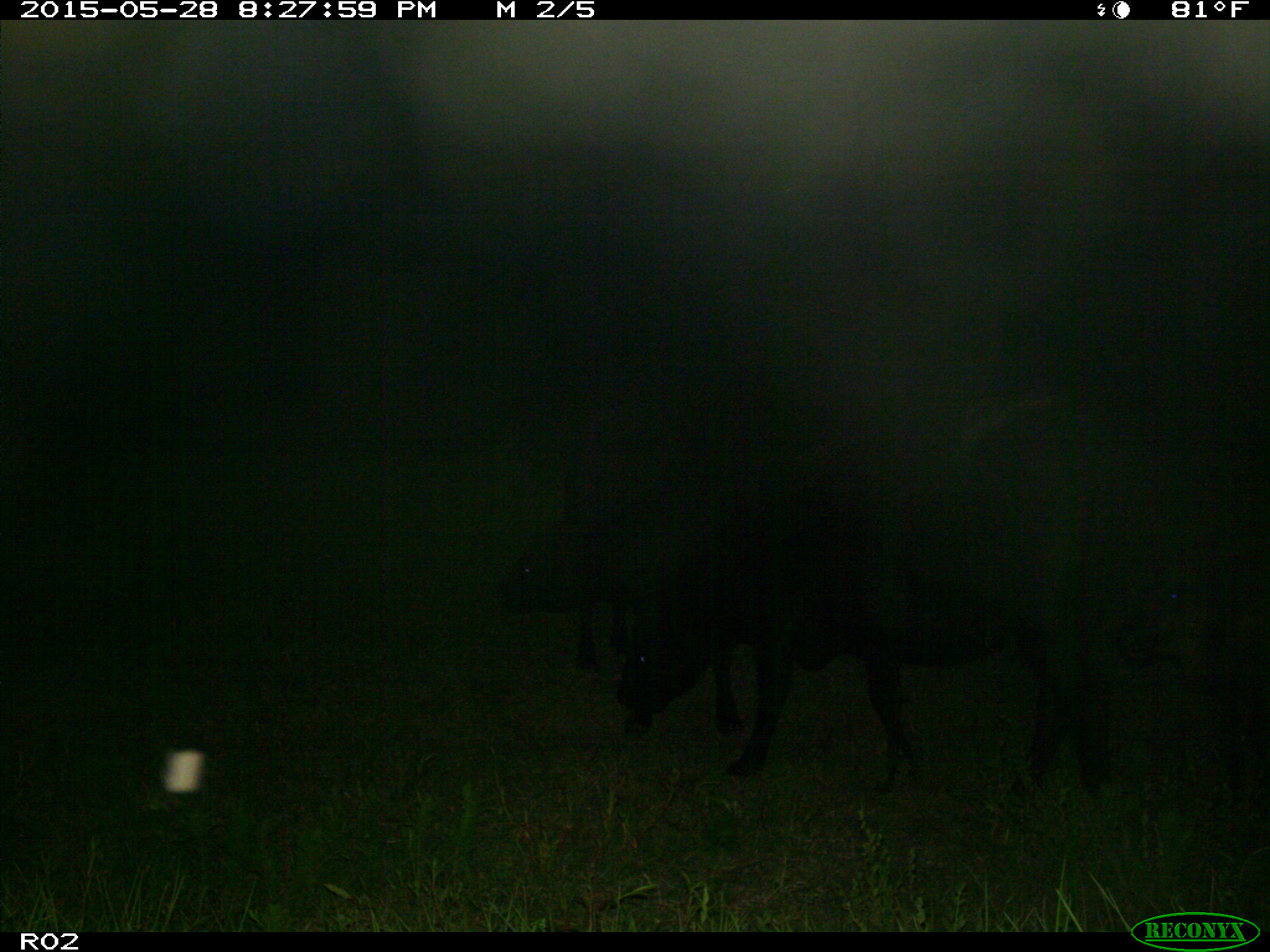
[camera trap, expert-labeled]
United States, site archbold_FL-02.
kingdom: Animalia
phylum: Chordata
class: Mammalia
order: Artiodactyla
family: Bovidae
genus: Bos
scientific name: Bos taurus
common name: domestic cow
Bos taurus (domestic cow).